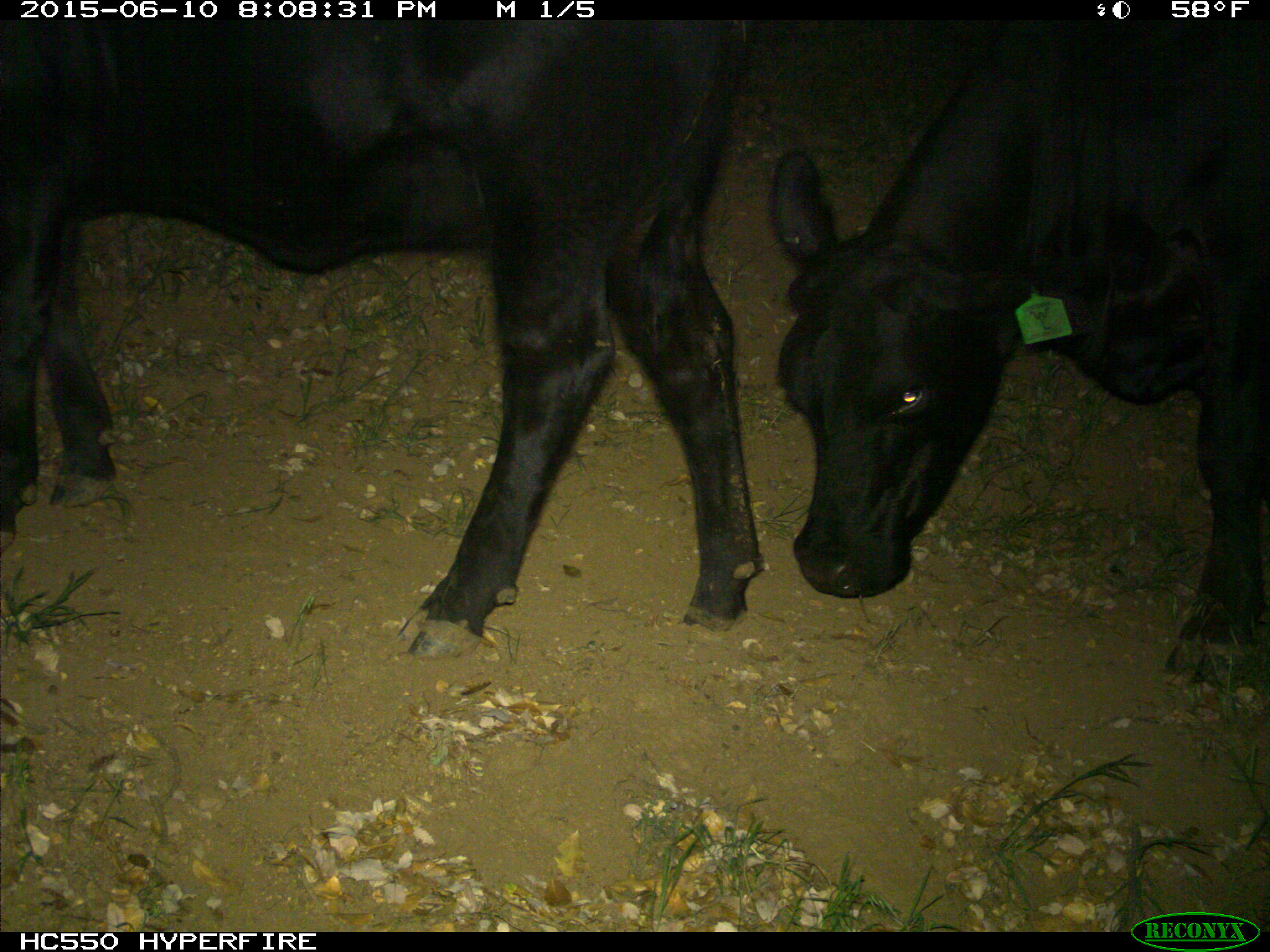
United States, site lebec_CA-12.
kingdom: Animalia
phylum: Chordata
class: Mammalia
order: Artiodactyla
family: Bovidae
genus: Bos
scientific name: Bos taurus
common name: domestic cow